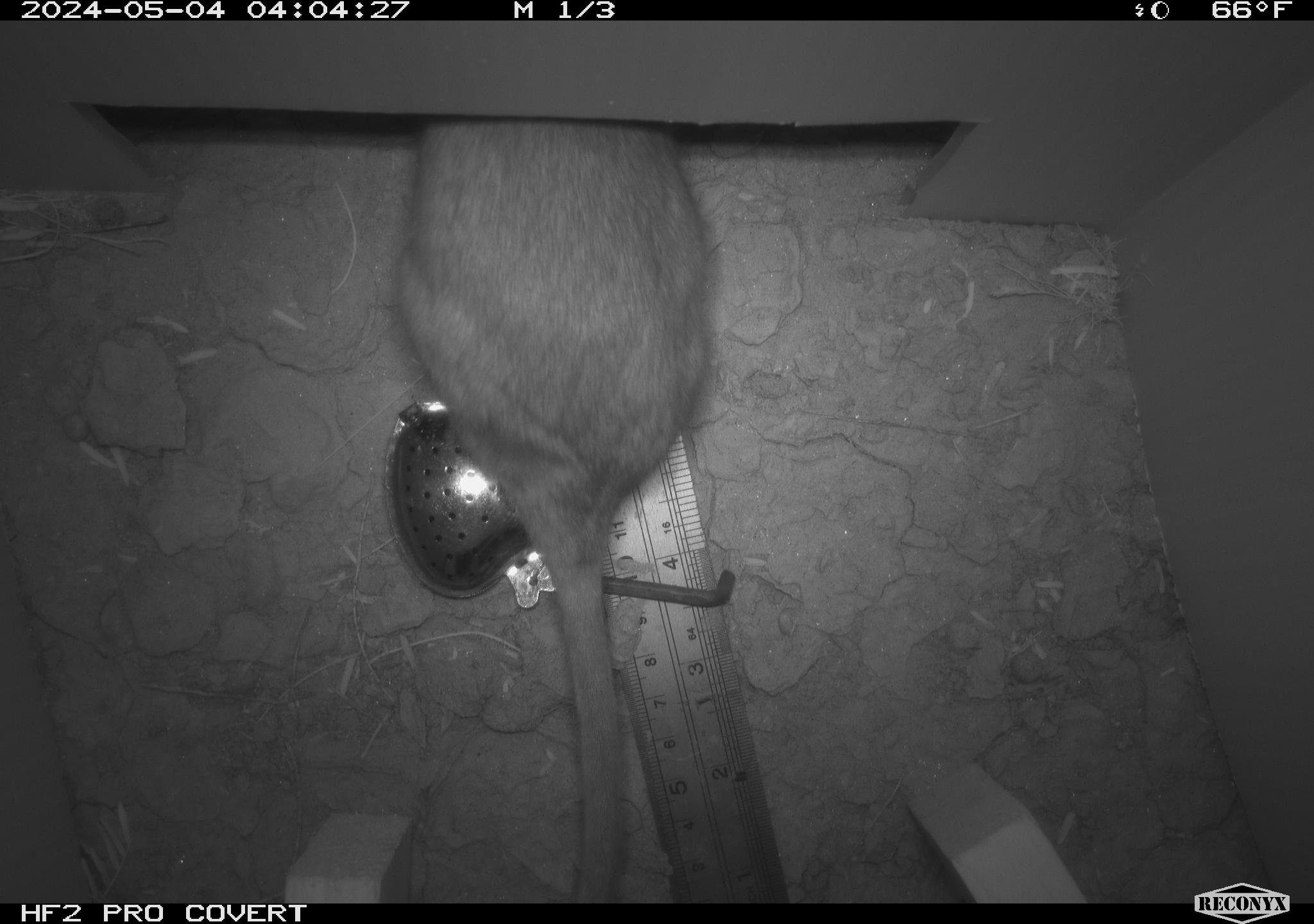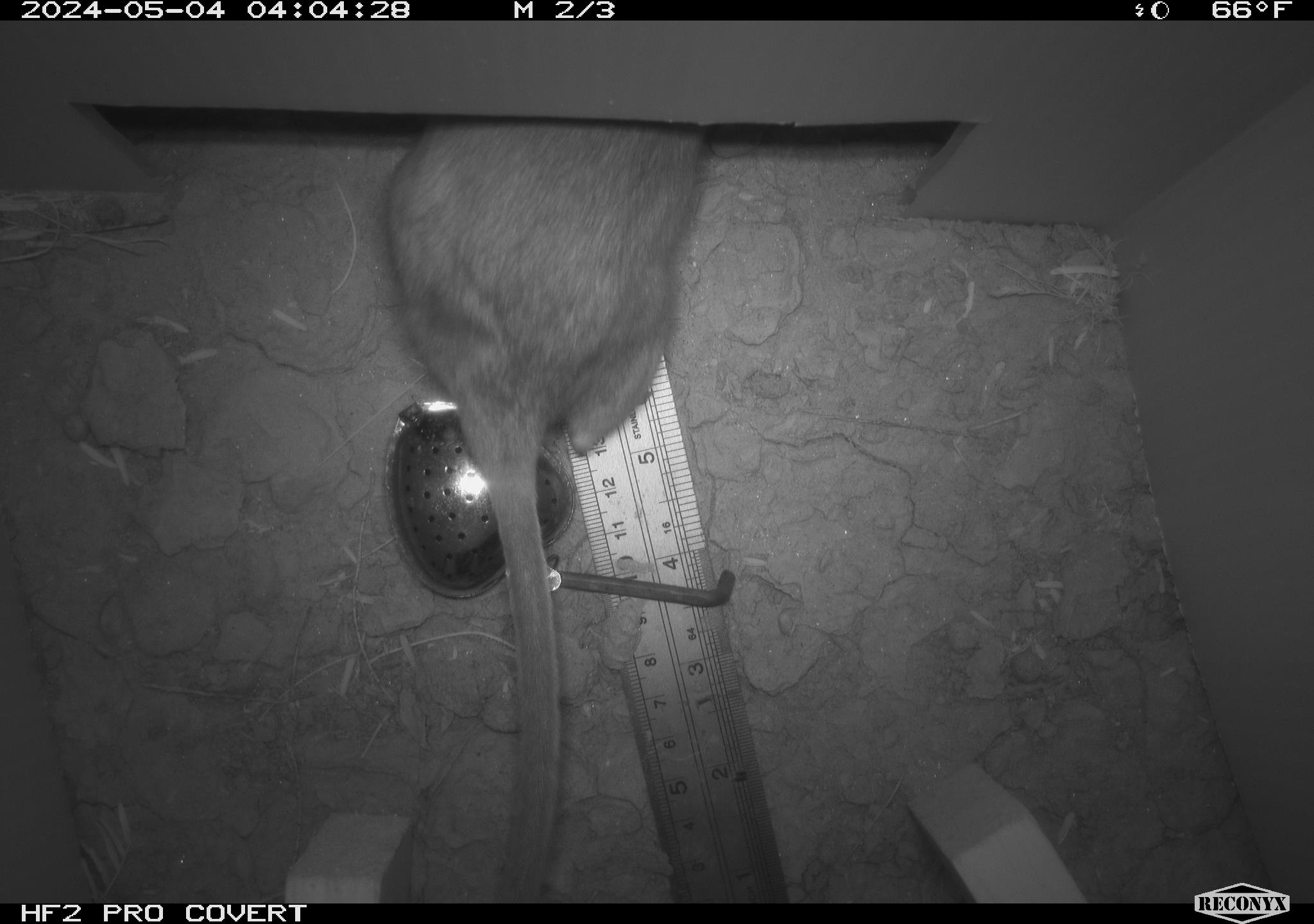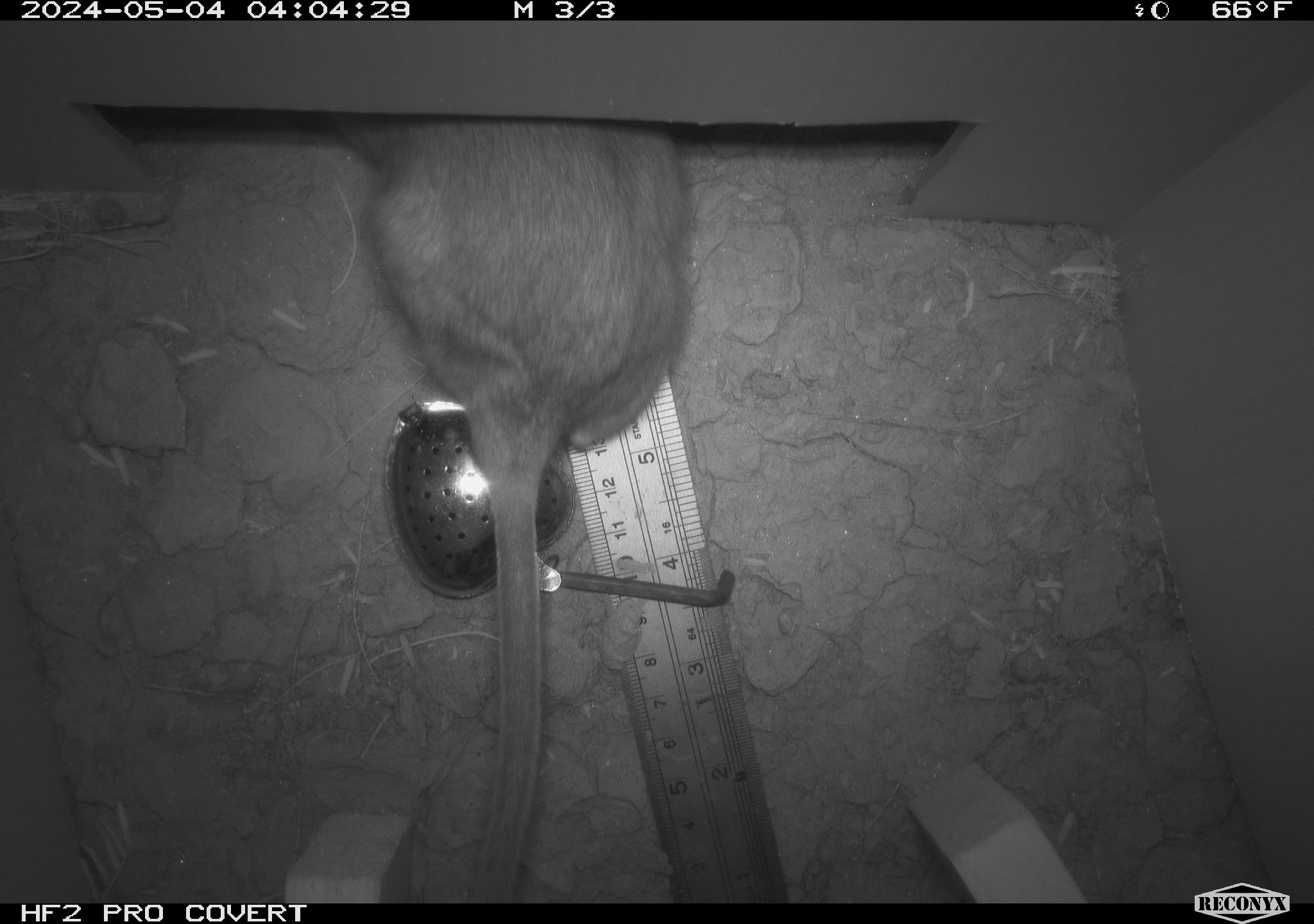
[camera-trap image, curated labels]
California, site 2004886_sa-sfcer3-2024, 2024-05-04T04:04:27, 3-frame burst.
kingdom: Animalia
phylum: Chordata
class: Mammalia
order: Rodentia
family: Cricetidae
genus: Neotoma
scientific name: Neotoma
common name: pack rat or woodrat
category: neotoma species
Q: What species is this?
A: Neotoma species (pack rat or woodrat) (Neotoma).